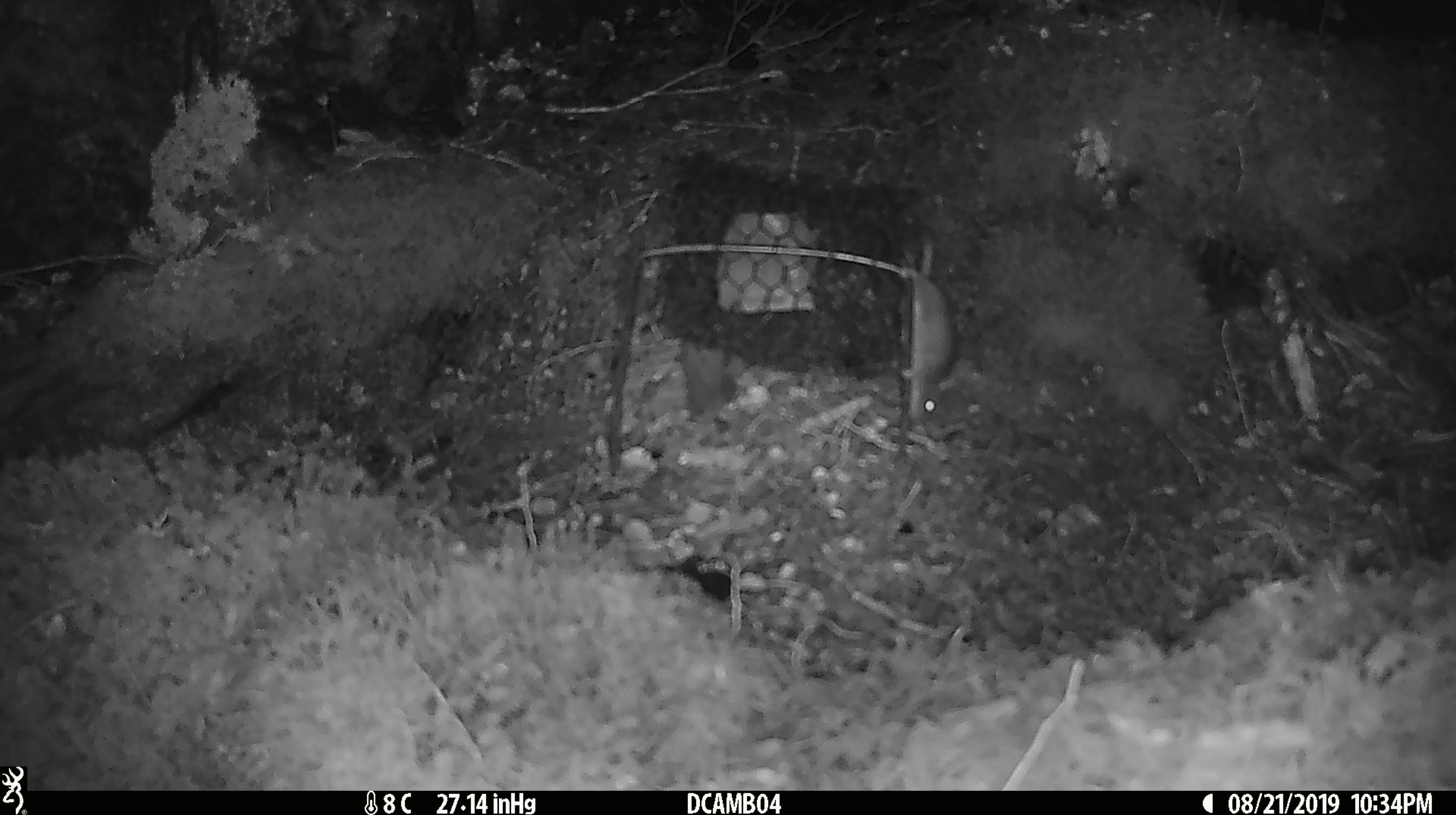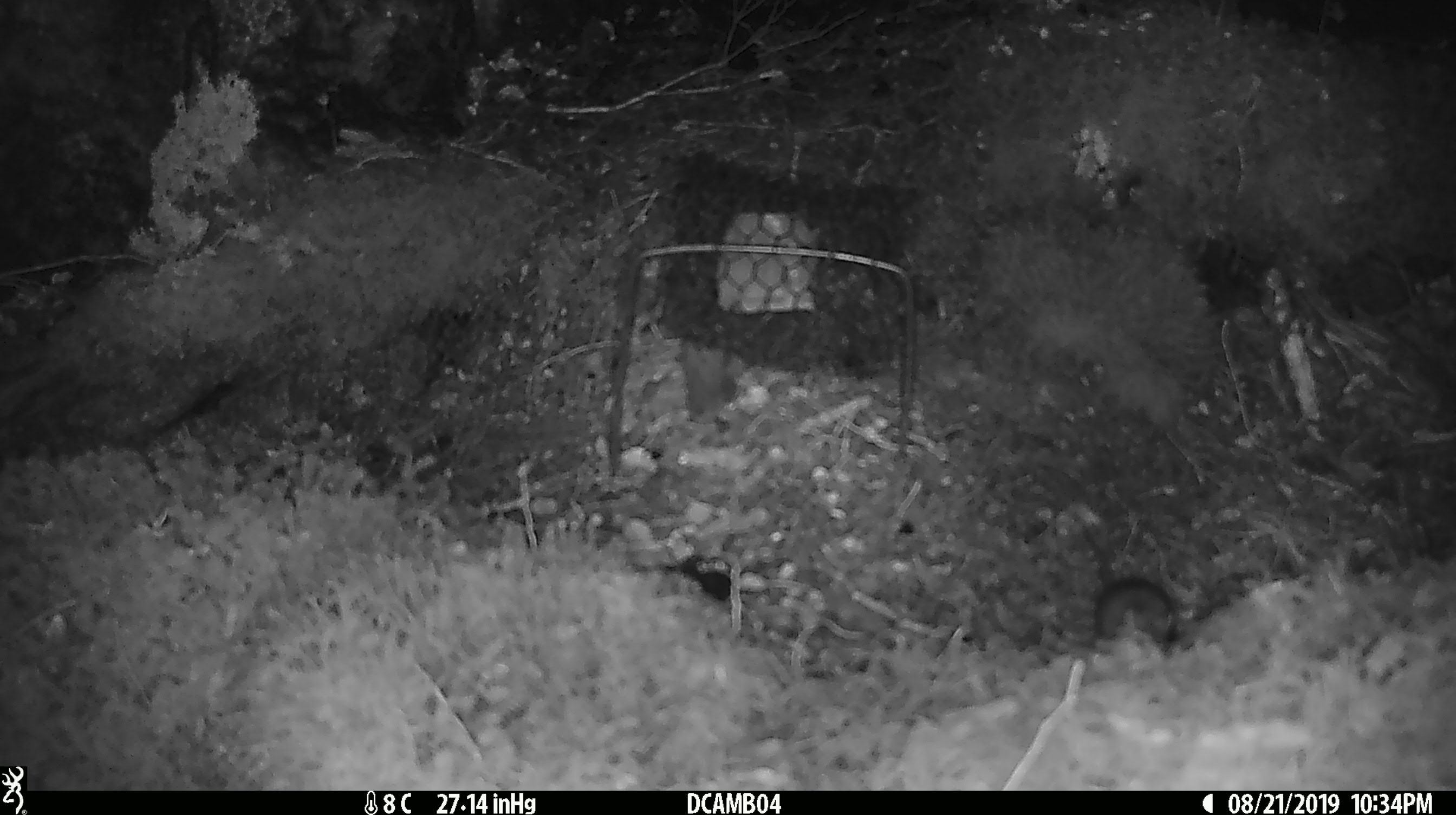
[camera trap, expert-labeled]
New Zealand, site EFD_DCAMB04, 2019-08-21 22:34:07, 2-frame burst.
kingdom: Animalia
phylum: Chordata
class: Mammalia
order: Rodentia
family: Muridae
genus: Mus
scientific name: Mus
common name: mouse